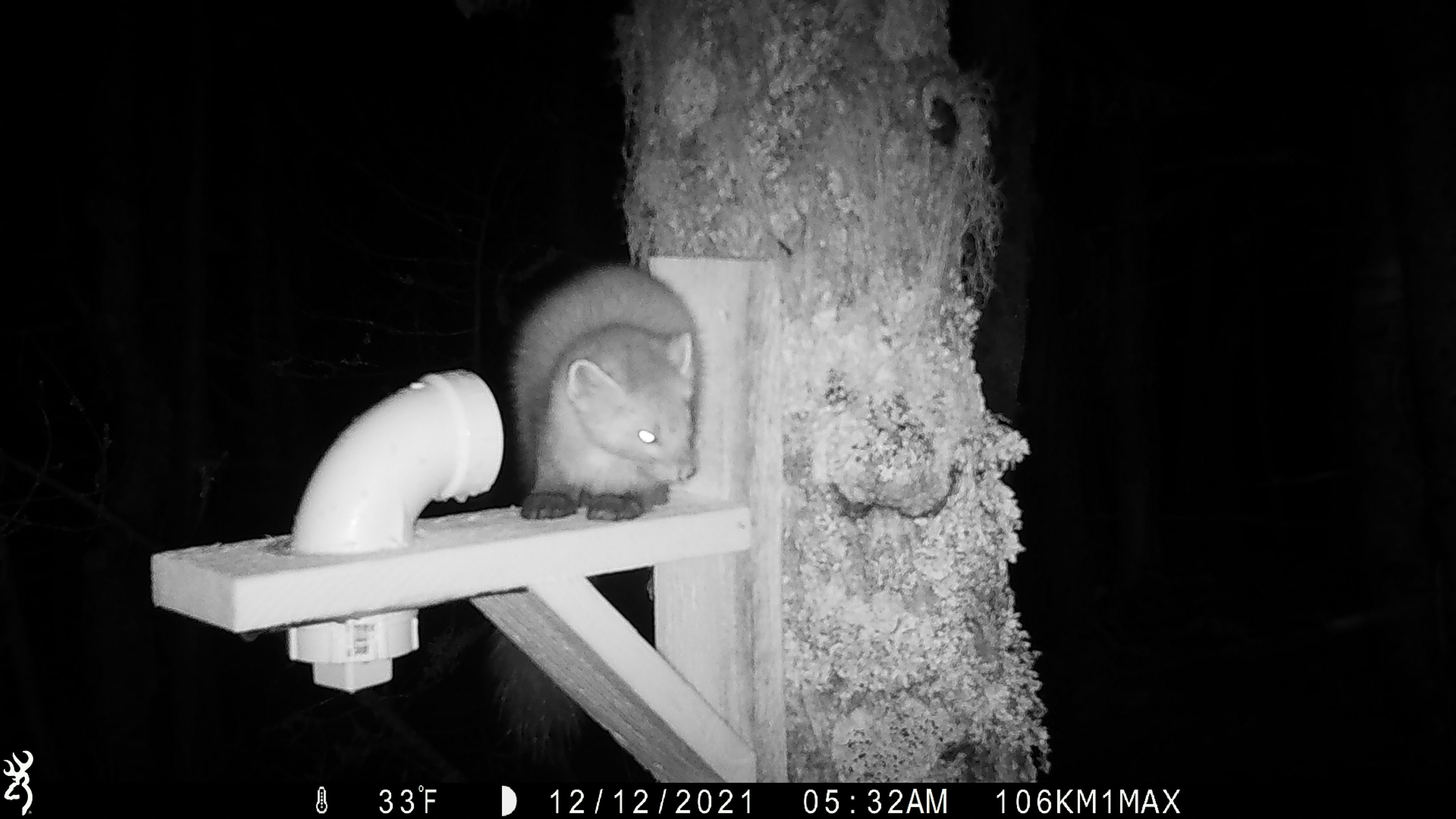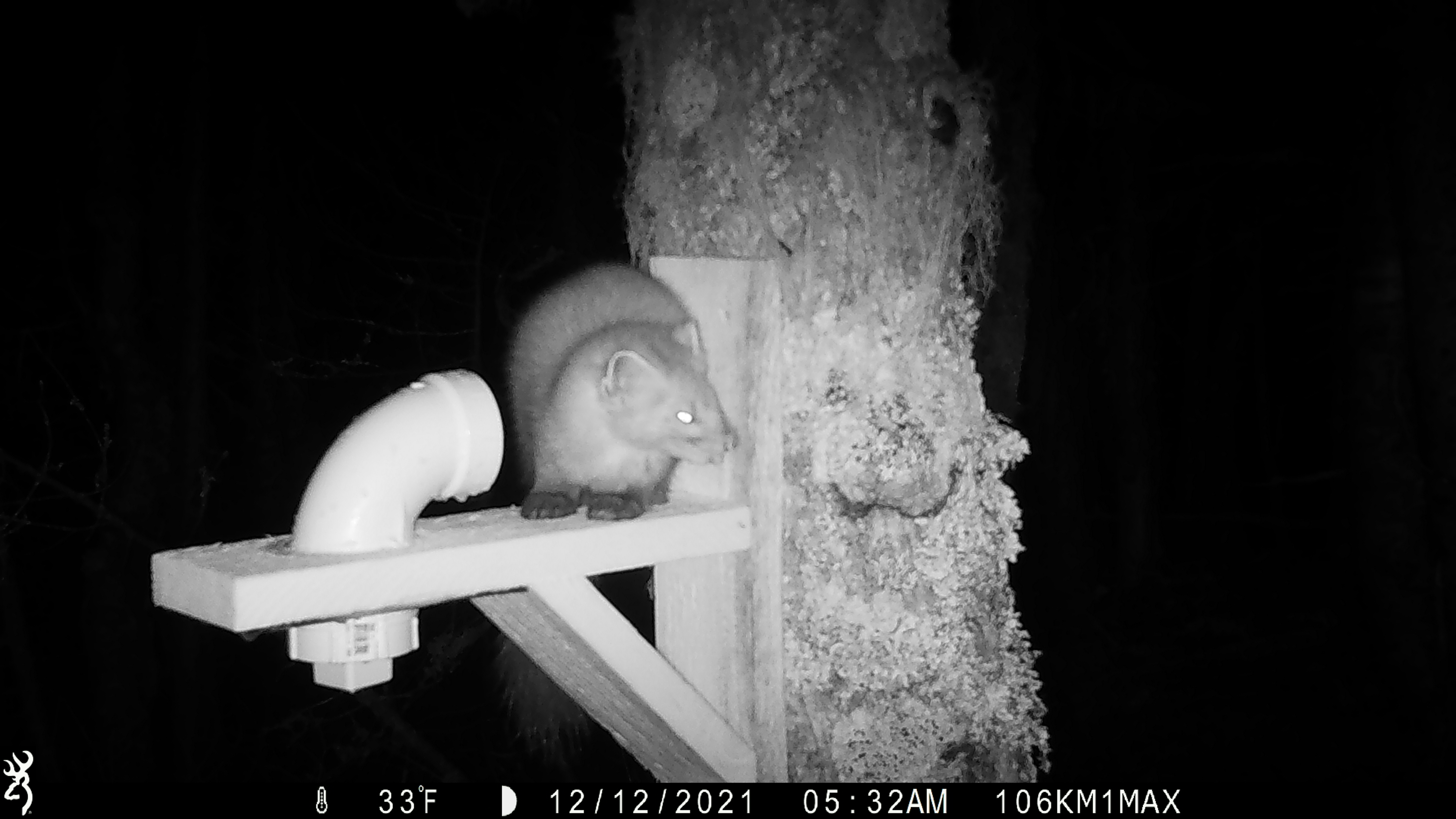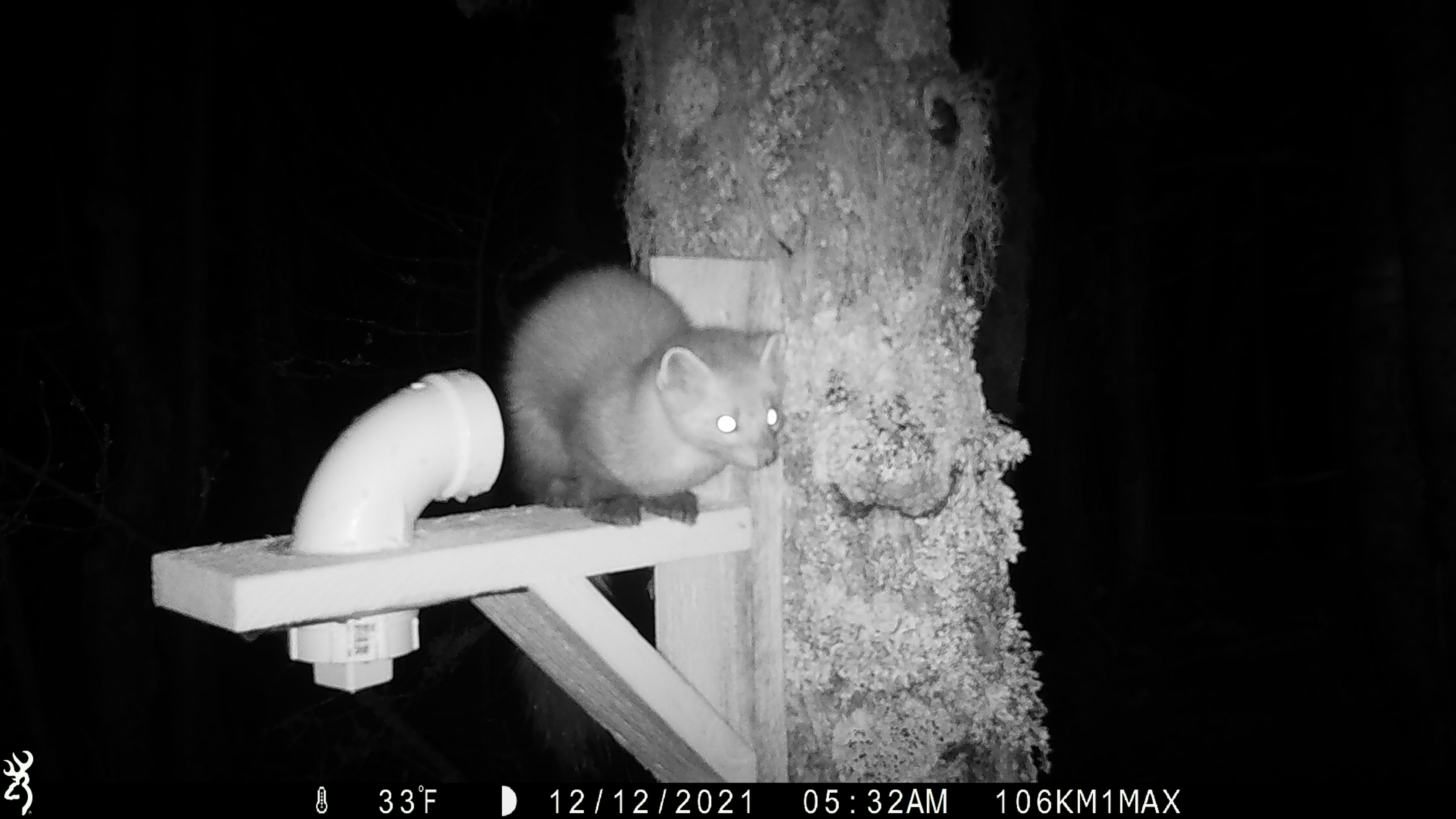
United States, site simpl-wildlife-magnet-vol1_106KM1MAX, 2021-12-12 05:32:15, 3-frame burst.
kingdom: Animalia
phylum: Chordata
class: Mammalia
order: Carnivora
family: Mustelidae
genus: Martes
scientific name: Martes americana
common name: american marten